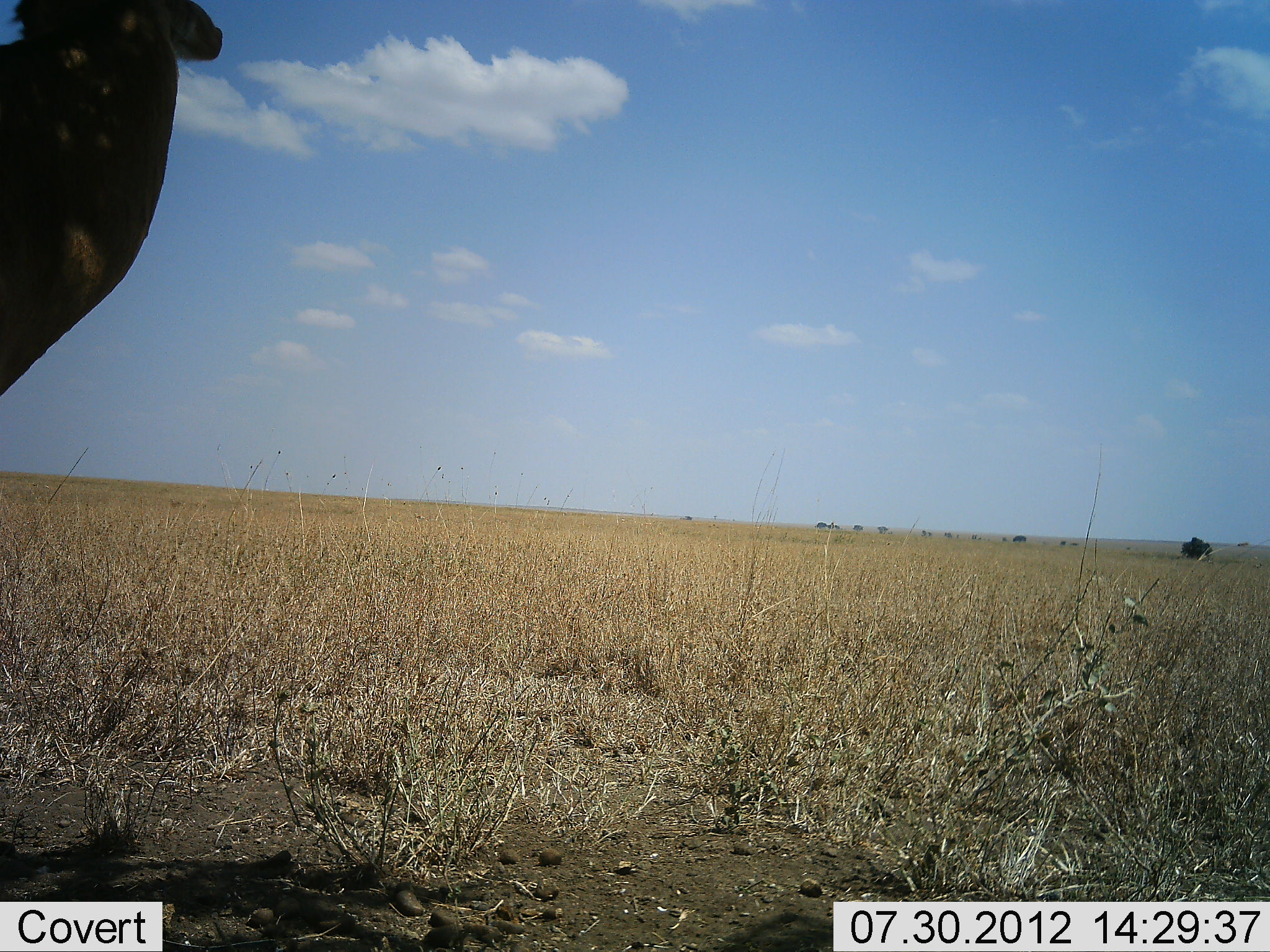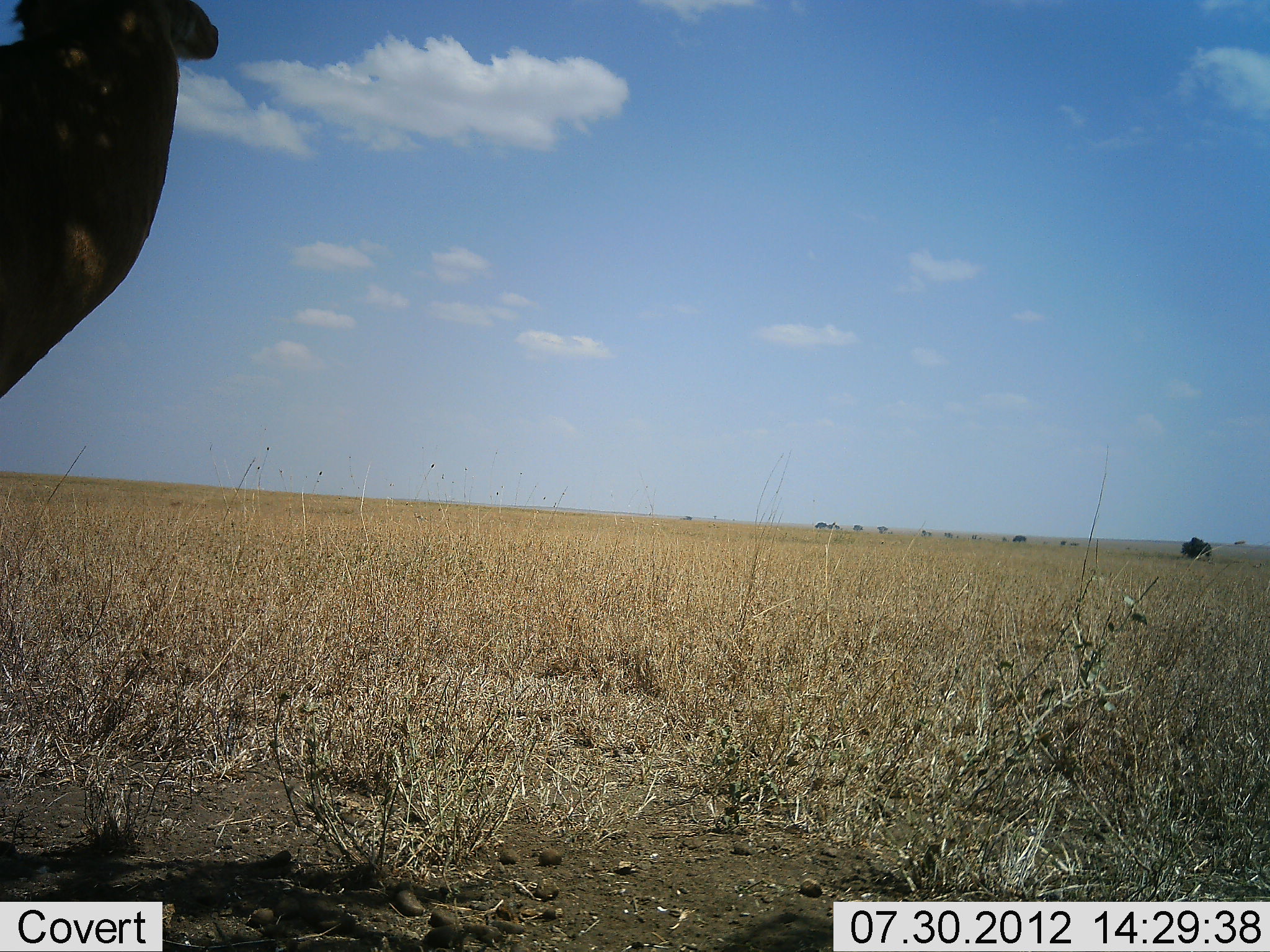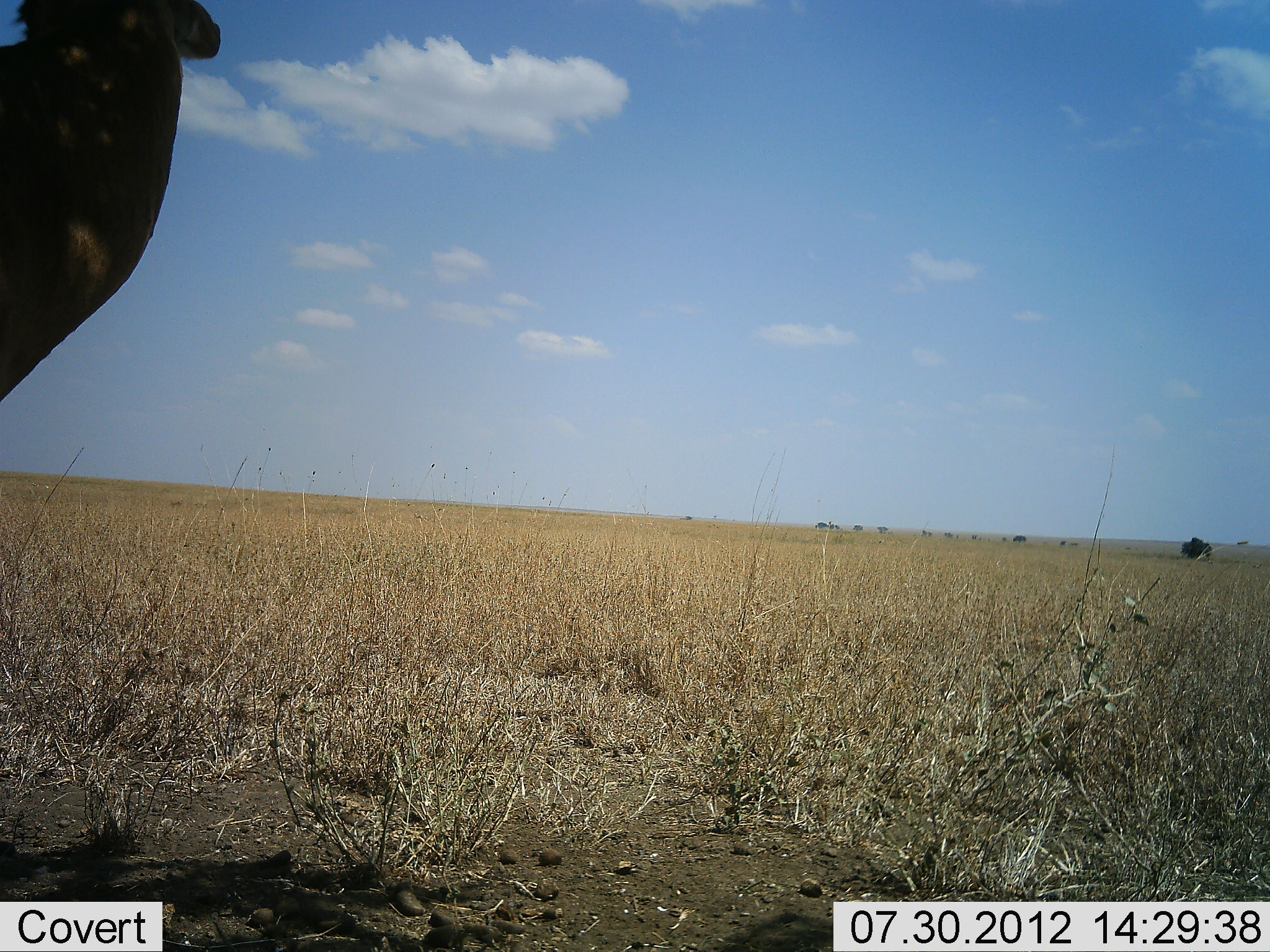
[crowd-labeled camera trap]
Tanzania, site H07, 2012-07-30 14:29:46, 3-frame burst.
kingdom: Animalia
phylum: Chordata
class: Mammalia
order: Artiodactyla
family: Bovidae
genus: Alcelaphus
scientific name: Alcelaphus buselaphus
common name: hartebeest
Hartebeest (Alcelaphus buselaphus), count 1. Behavior (volunteer vote fractions): standing 100%, resting 0%, moving 0%, interacting 0%. Young present (vote fraction): 0%. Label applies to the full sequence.